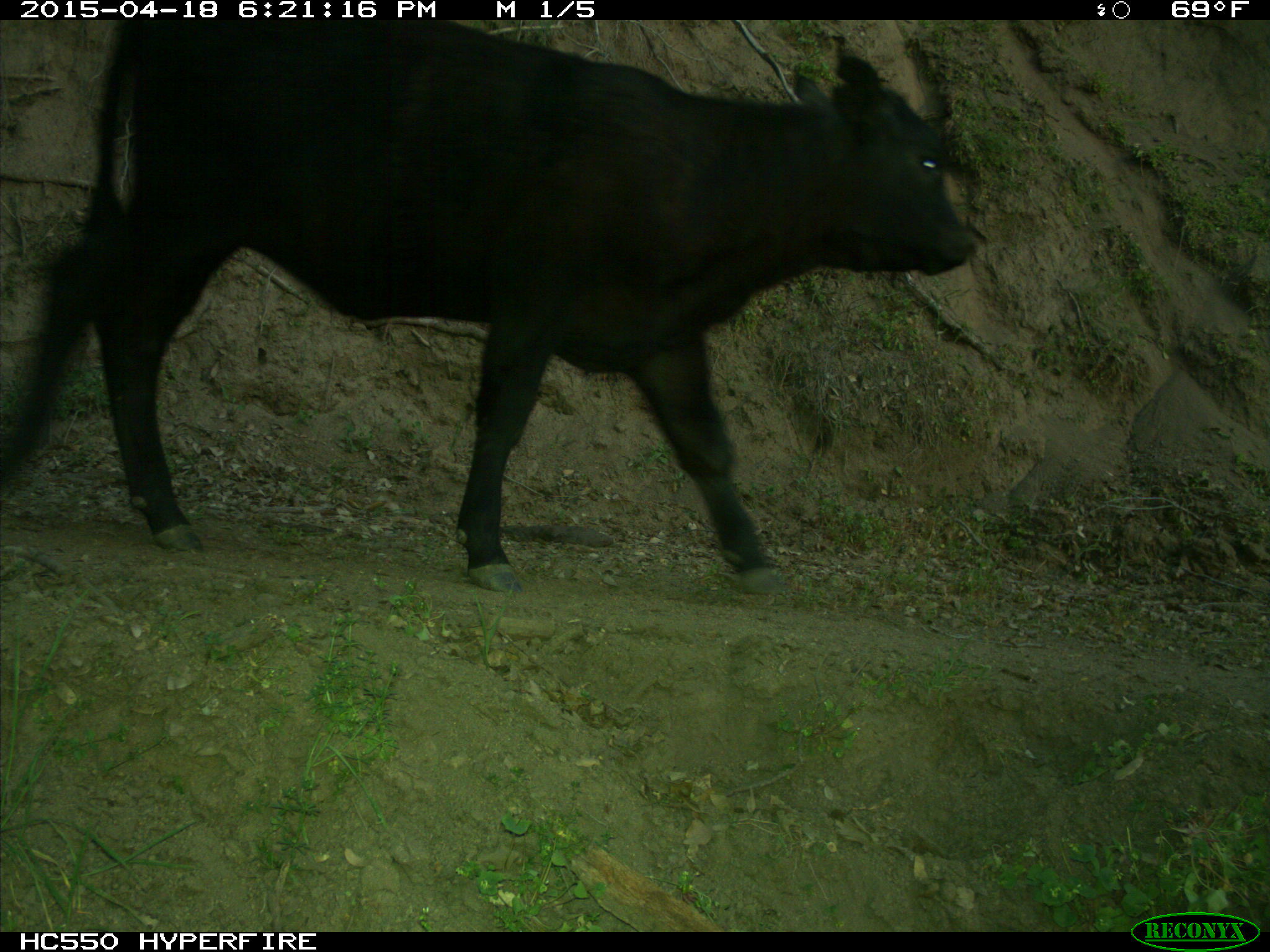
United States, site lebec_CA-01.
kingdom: Animalia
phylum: Chordata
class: Mammalia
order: Artiodactyla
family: Bovidae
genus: Bos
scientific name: Bos taurus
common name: domestic cow